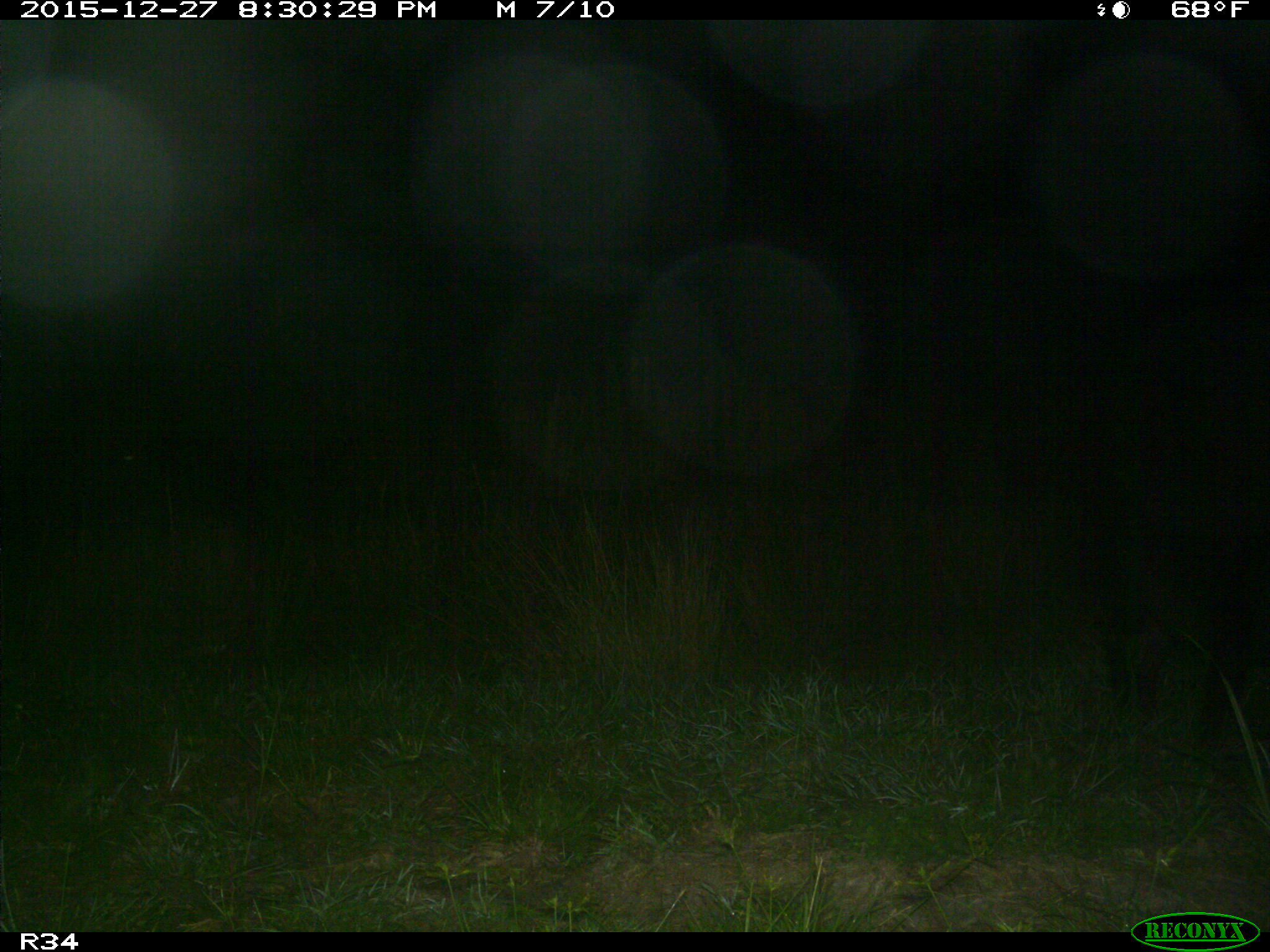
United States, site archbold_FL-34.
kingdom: Animalia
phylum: Chordata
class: Mammalia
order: Artiodactyla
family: Suidae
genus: Sus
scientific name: Sus scrofa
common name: wild boar